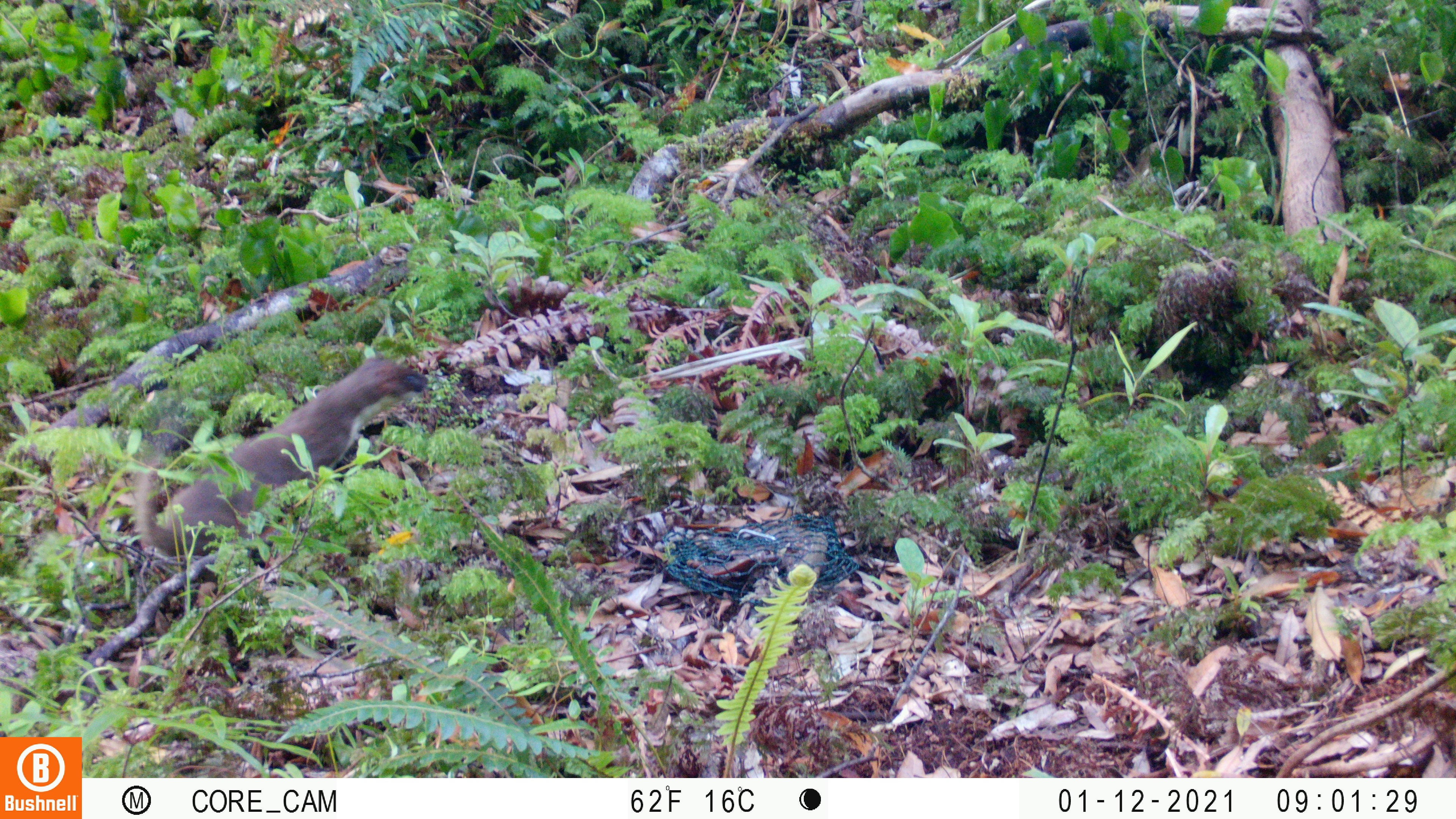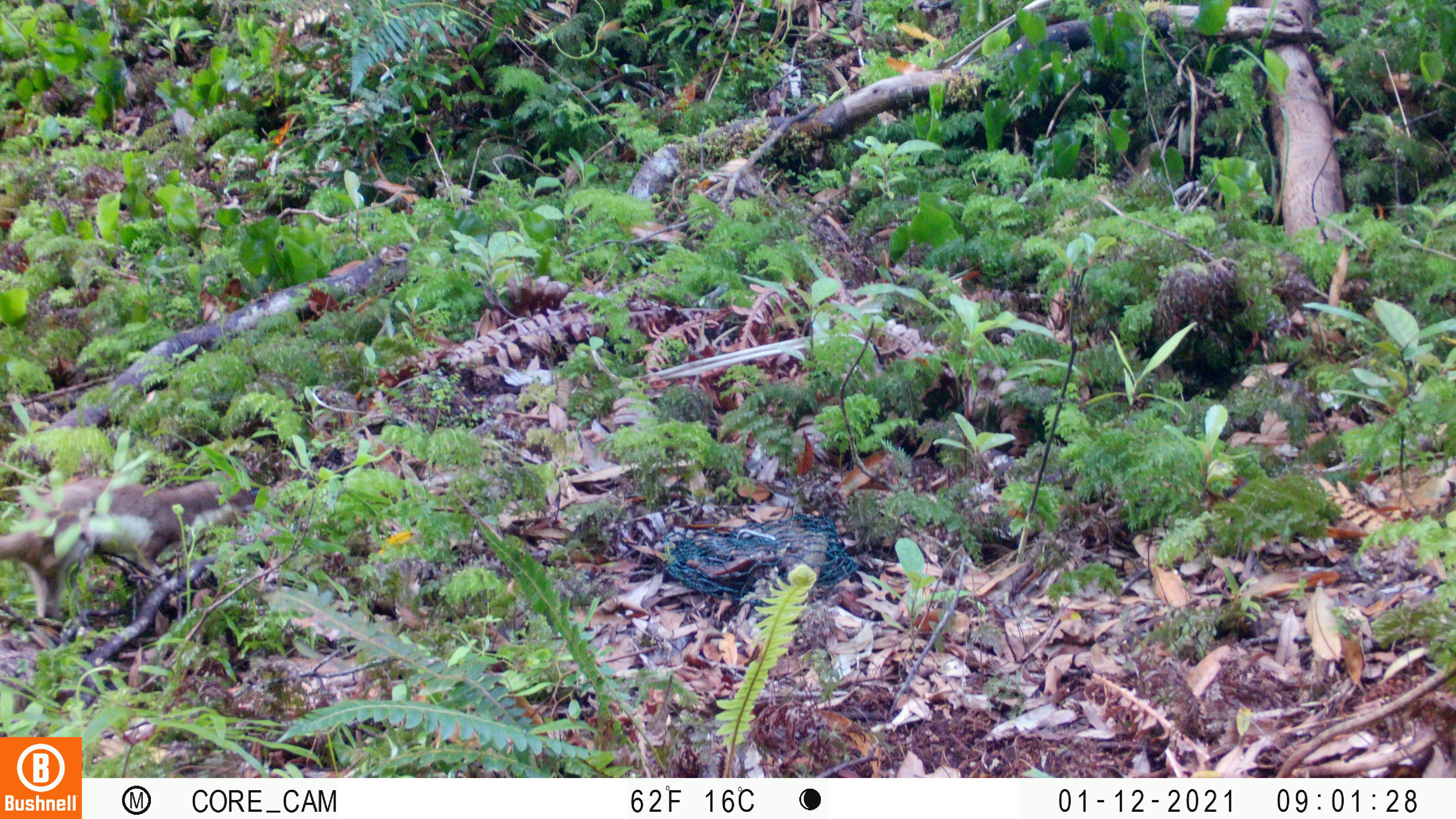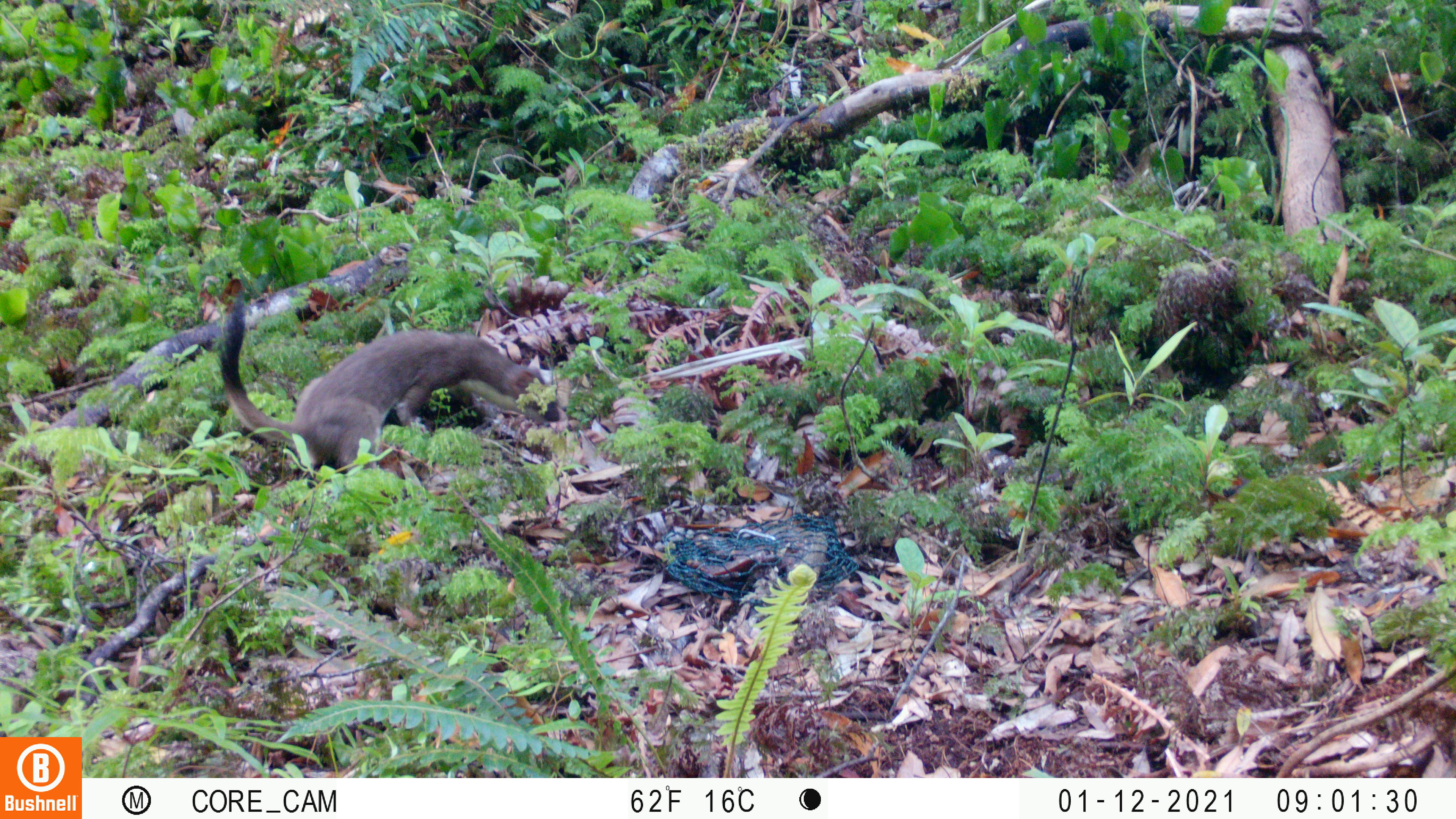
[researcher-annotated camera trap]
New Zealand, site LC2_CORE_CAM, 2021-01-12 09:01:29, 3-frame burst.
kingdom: Animalia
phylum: Chordata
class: Mammalia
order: Carnivora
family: Mustelidae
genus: Mustela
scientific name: Mustela erminea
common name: stoat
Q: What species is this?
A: Stoat (Mustela erminea).